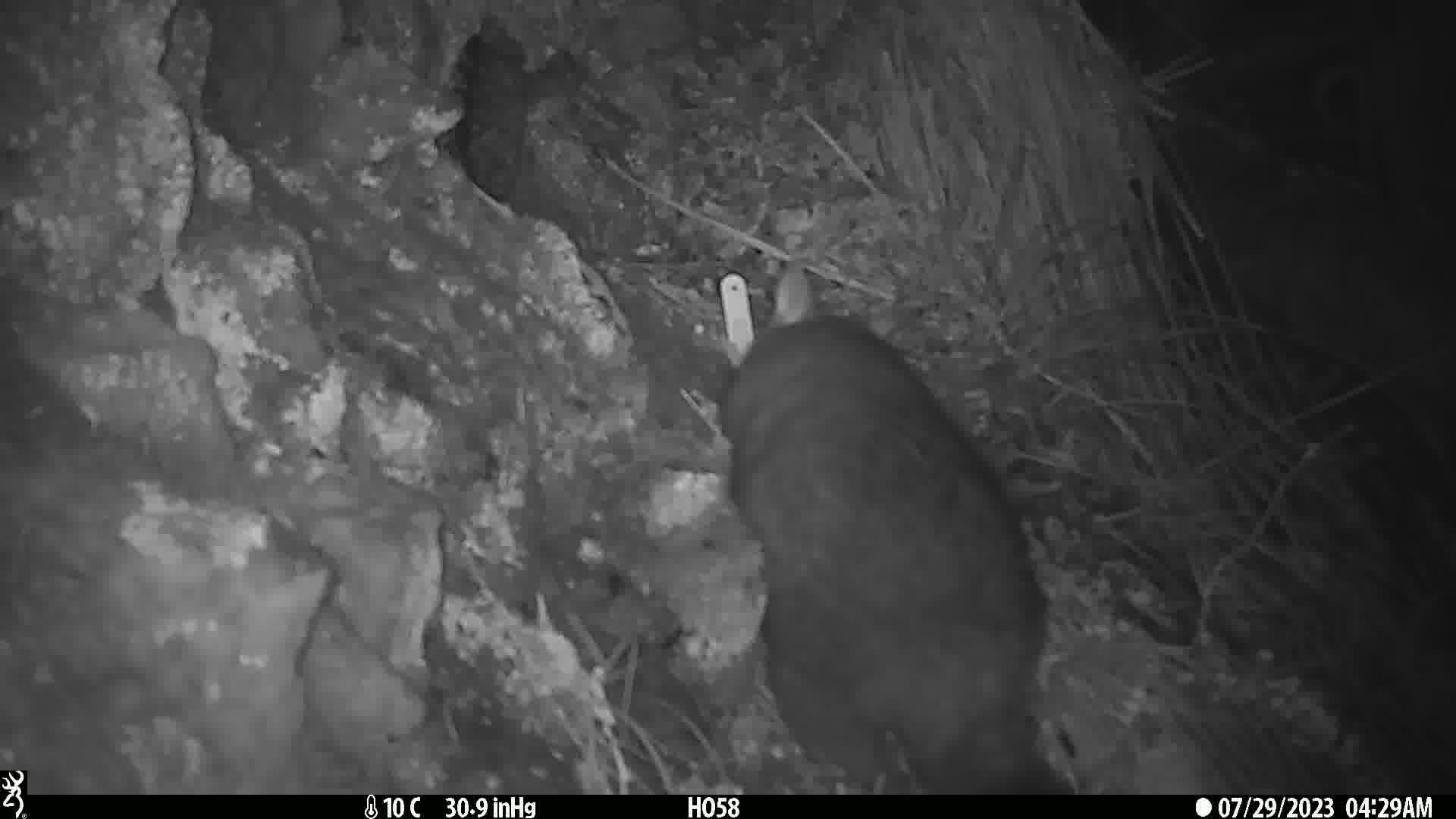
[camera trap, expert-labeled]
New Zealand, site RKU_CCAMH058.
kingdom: Animalia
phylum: Chordata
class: Mammalia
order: Diprotodontia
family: Phalangeridae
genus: Trichosurus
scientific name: Trichosurus vulpecula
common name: common brushtail possum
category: possum